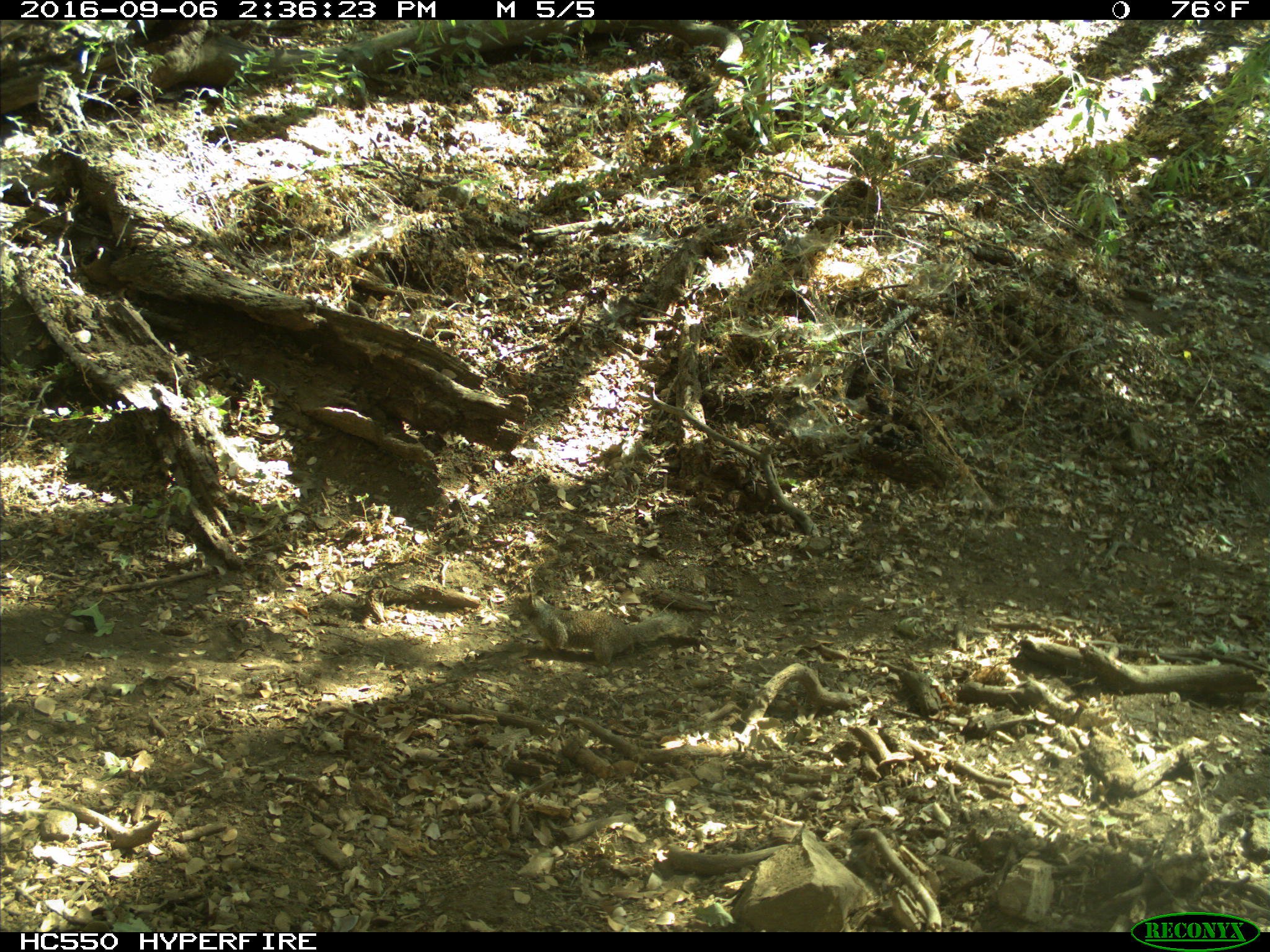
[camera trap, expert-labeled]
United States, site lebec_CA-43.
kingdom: Animalia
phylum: Chordata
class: Mammalia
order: Rodentia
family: Sciuridae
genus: Otospermophilus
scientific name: Otospermophilus beecheyi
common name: california ground squirrel